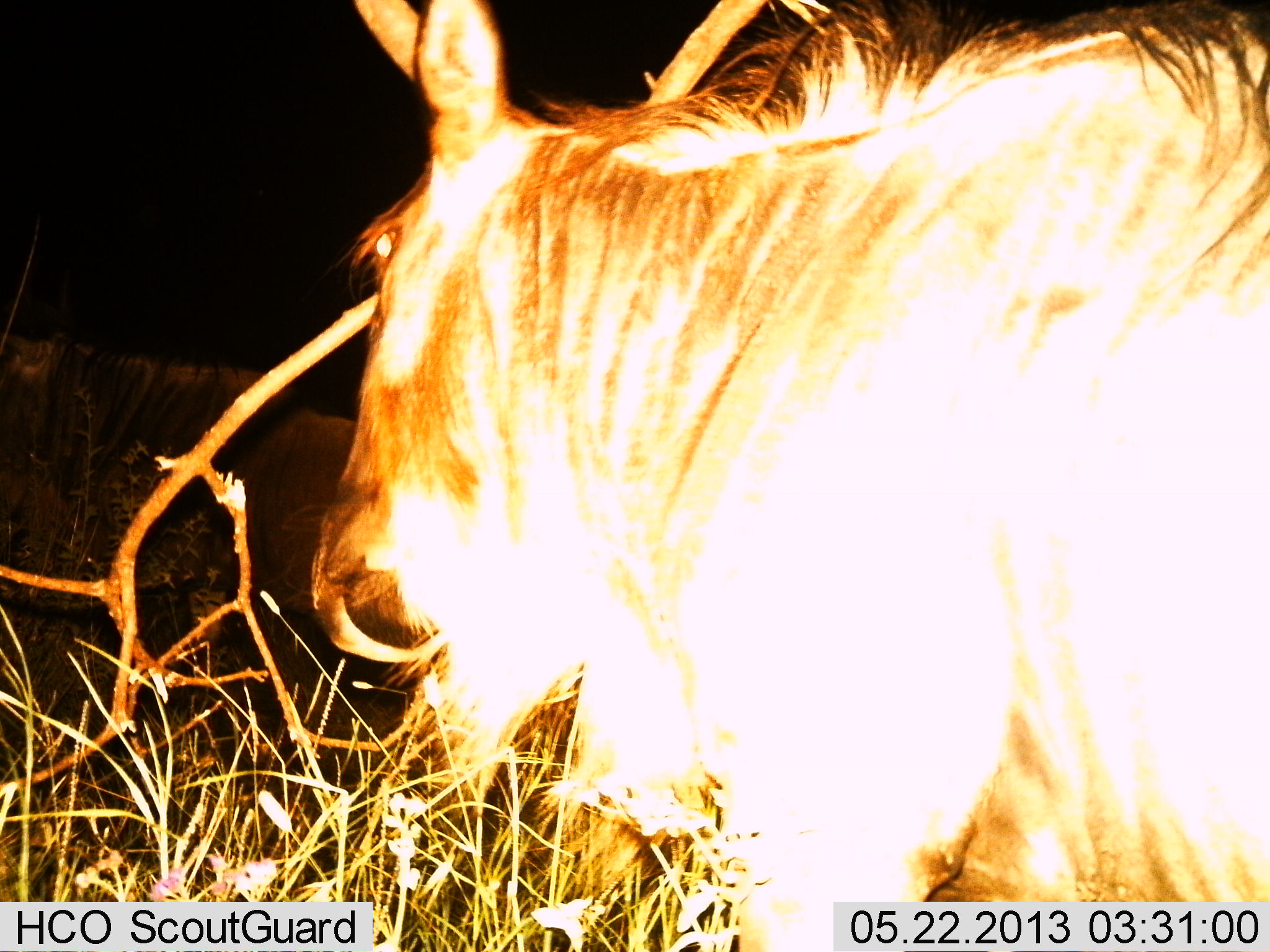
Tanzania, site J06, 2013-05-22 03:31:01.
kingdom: Animalia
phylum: Chordata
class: Mammalia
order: Artiodactyla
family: Bovidae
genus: Connochaetes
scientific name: Connochaetes taurinus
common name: blue wildebeest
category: wildebeest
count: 1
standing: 67%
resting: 11%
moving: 22%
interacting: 0%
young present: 0%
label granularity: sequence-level